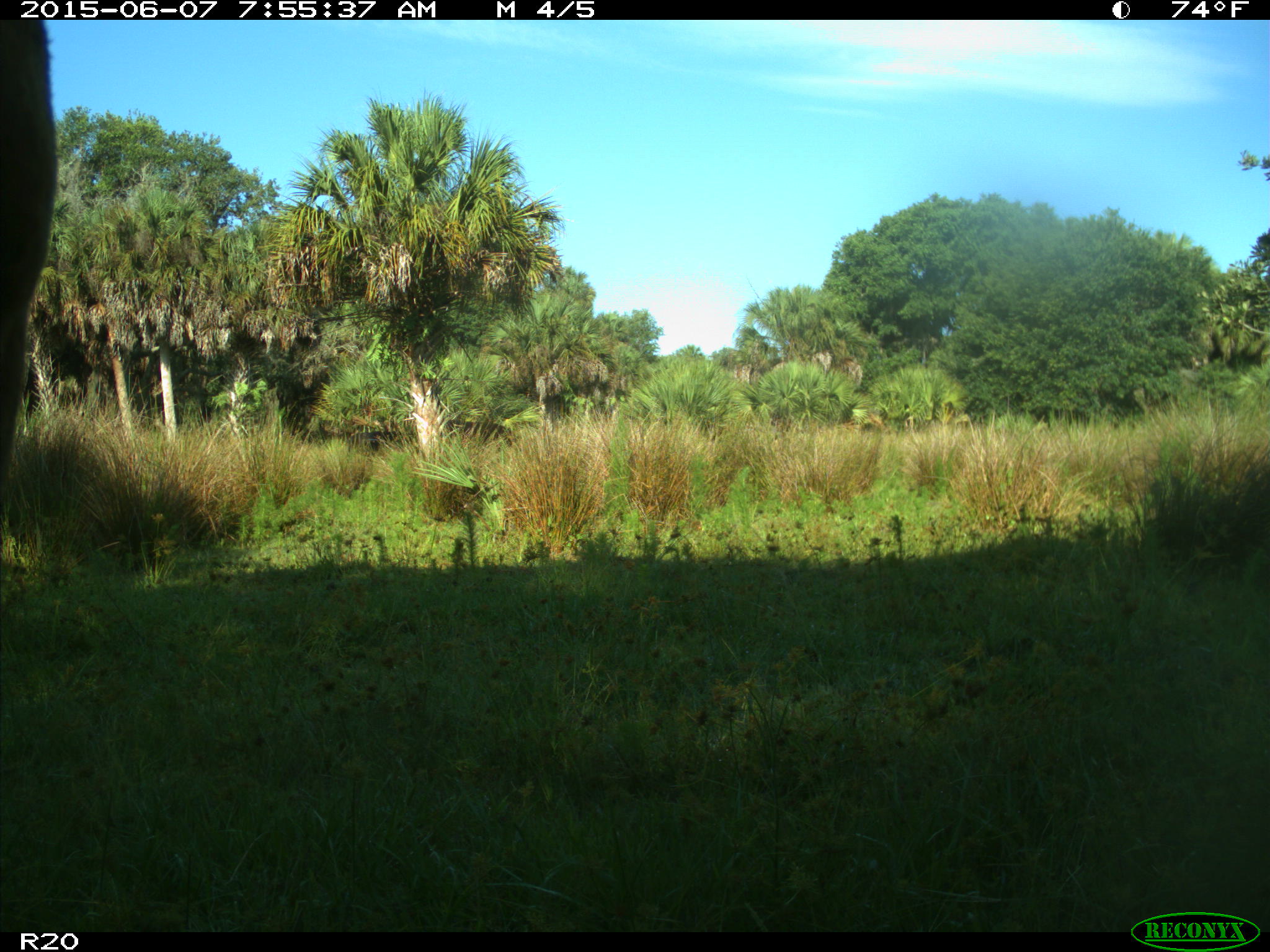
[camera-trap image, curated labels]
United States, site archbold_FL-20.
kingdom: Animalia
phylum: Chordata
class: Mammalia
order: Artiodactyla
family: Bovidae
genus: Bos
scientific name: Bos taurus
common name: domestic cow